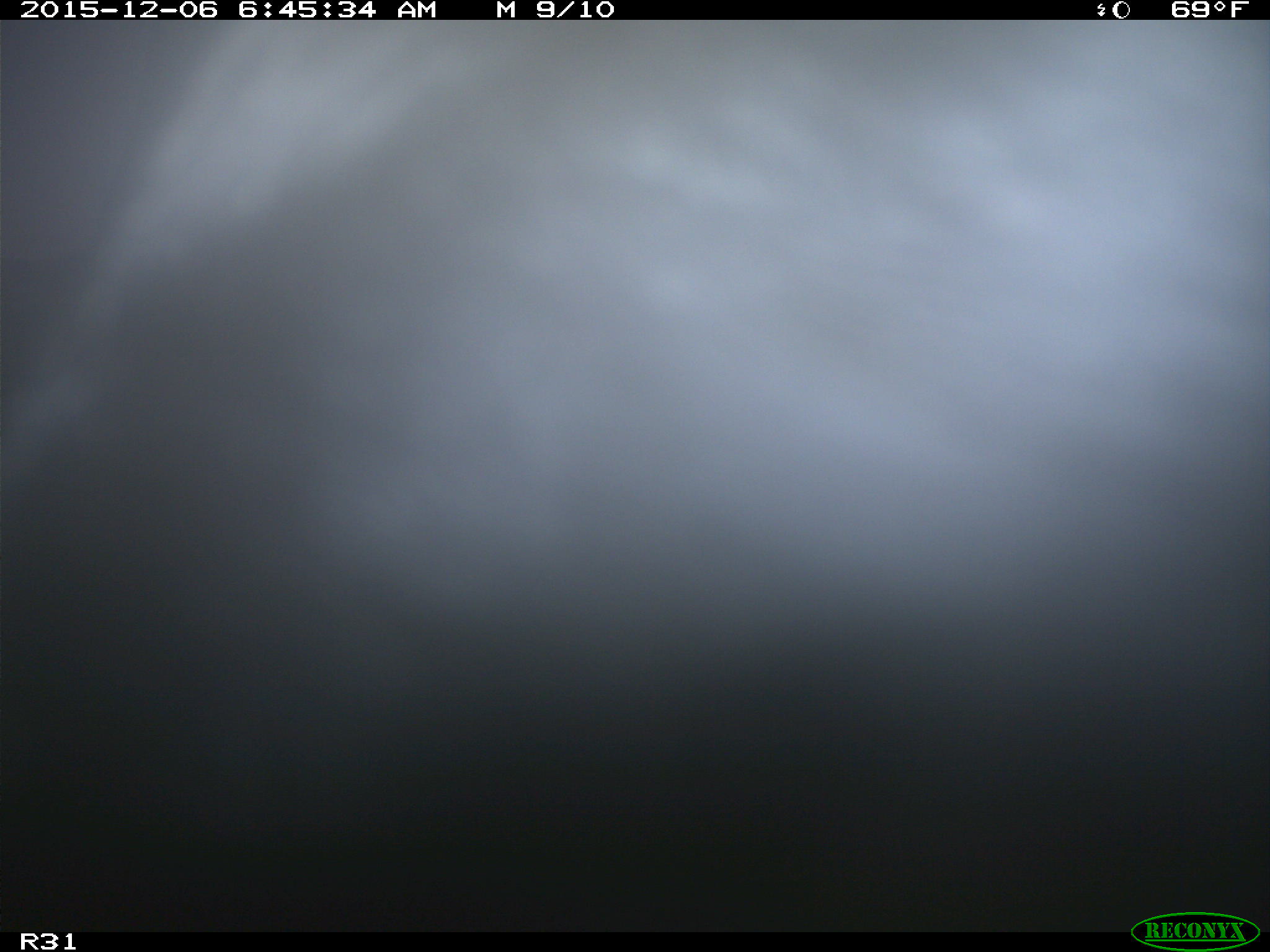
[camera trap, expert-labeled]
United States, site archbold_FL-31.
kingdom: Animalia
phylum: Chordata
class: Mammalia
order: Artiodactyla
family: Bovidae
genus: Bos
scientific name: Bos taurus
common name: domestic cow